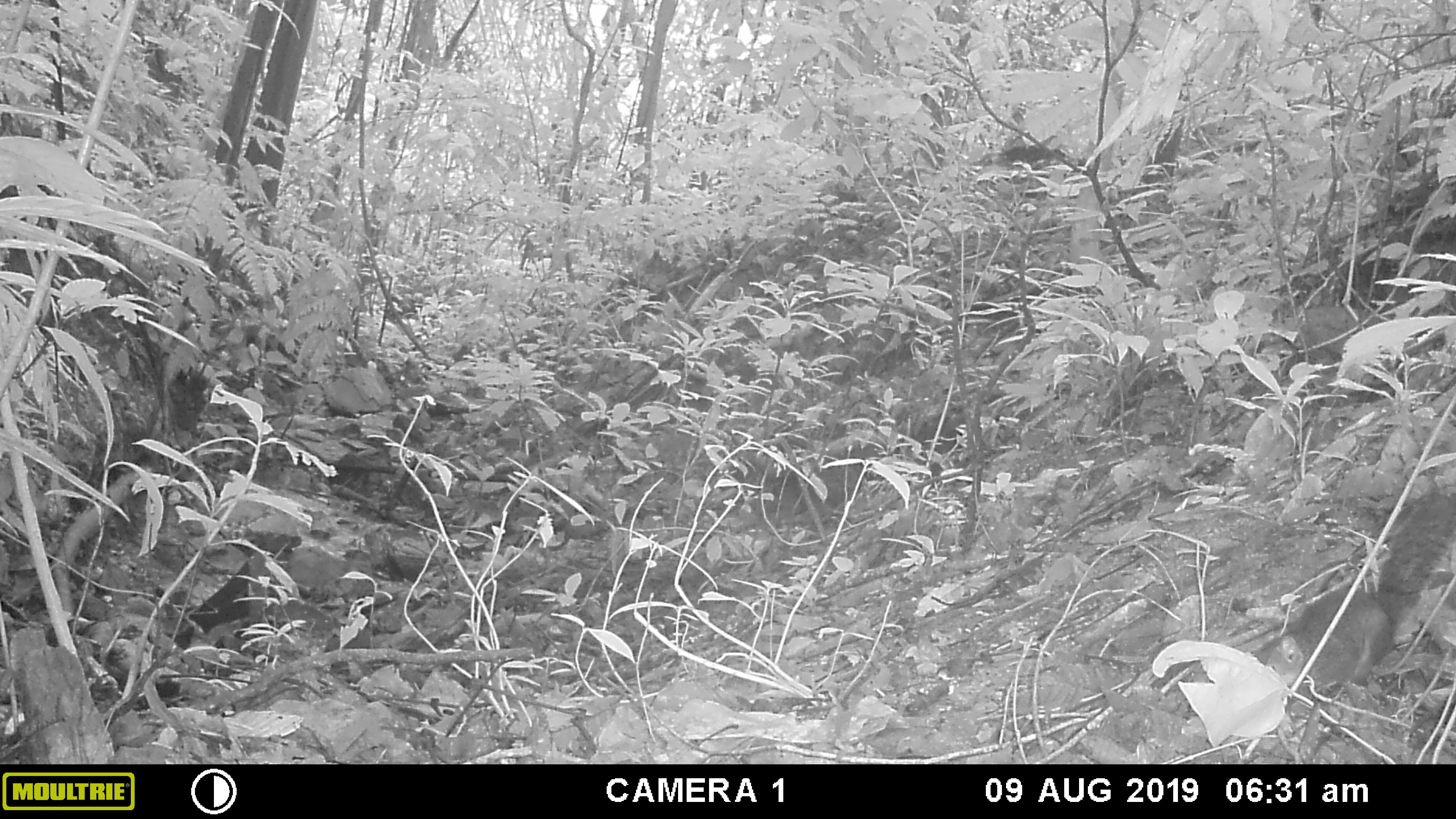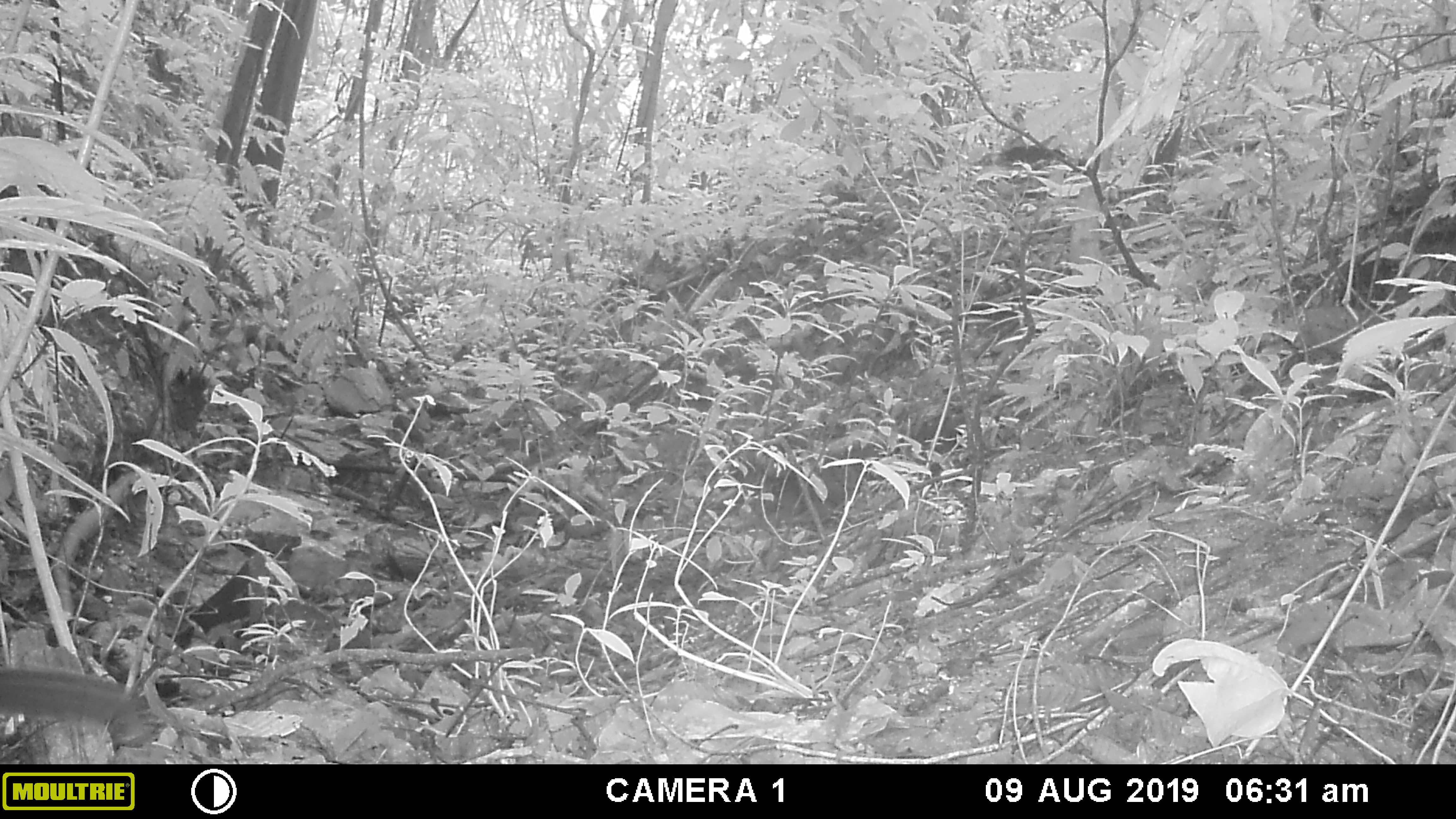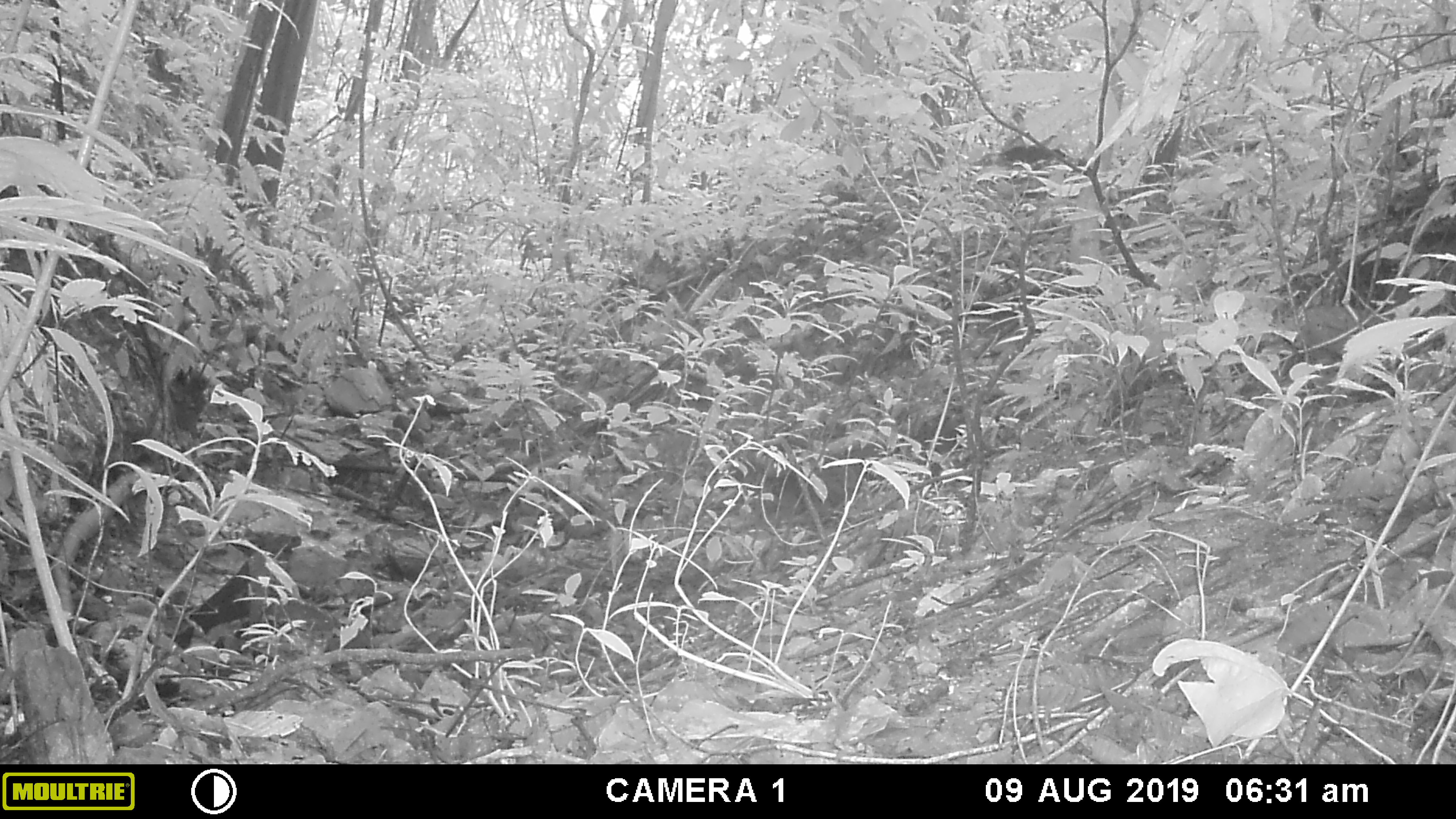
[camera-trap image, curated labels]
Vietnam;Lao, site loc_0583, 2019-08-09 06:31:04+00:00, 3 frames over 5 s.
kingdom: Animalia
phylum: Chordata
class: Mammalia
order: Rodentia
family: Sciuridae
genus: Dremomys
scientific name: Dremomys rufigenis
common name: red-cheeked squirrel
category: red cheeked squirrel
Red cheeked squirrel (red-cheeked squirrel) (Dremomys rufigenis). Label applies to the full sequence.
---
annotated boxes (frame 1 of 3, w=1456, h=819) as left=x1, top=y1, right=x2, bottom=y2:
red cheeked squirrel: left=1247, top=489, right=1455, bottom=694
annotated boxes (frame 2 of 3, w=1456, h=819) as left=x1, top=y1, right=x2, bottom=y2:
red cheeked squirrel: left=1, top=665, right=142, bottom=728